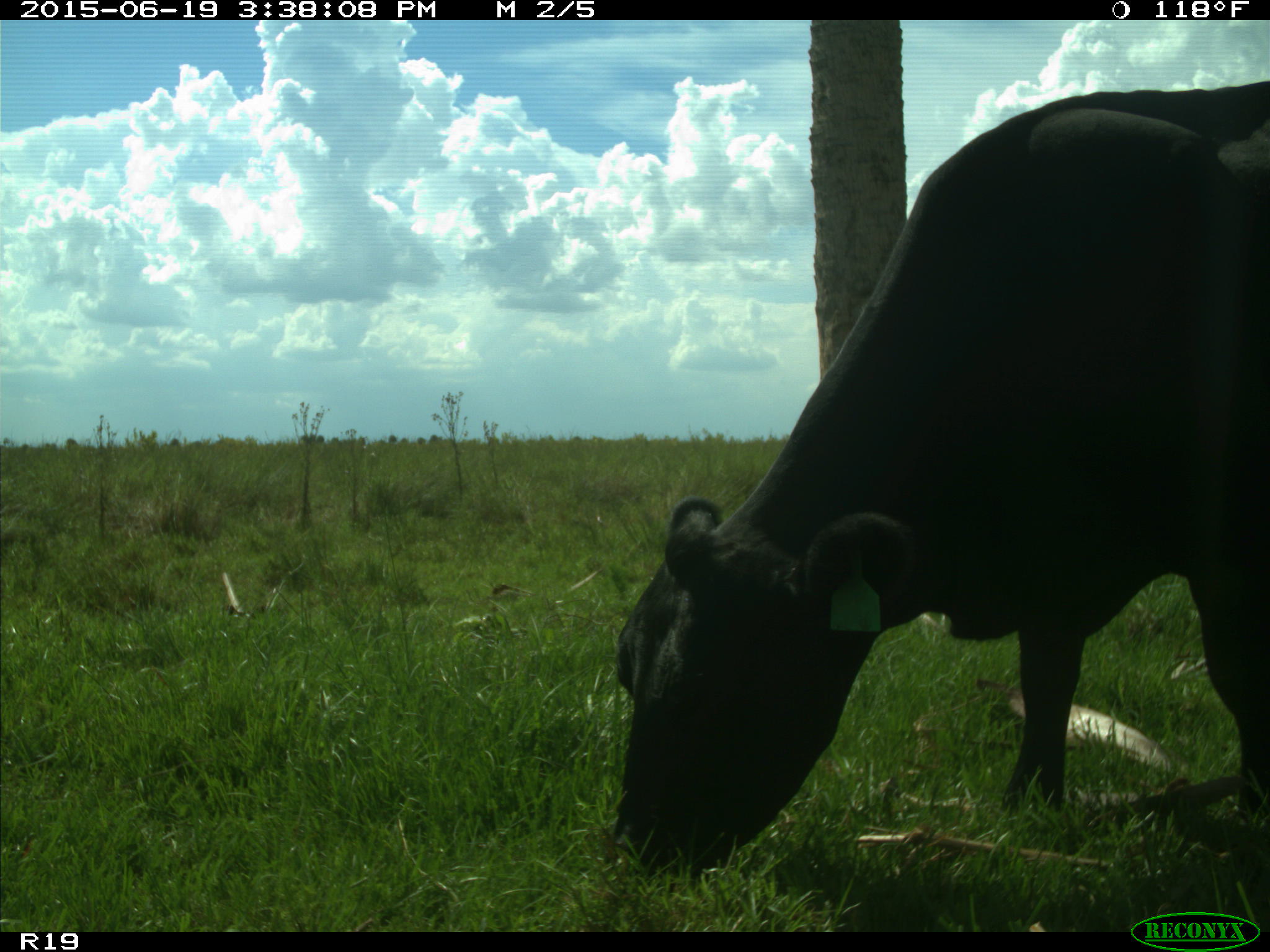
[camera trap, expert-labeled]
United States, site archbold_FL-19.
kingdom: Animalia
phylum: Chordata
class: Mammalia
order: Artiodactyla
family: Bovidae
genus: Bos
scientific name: Bos taurus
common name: domestic cow